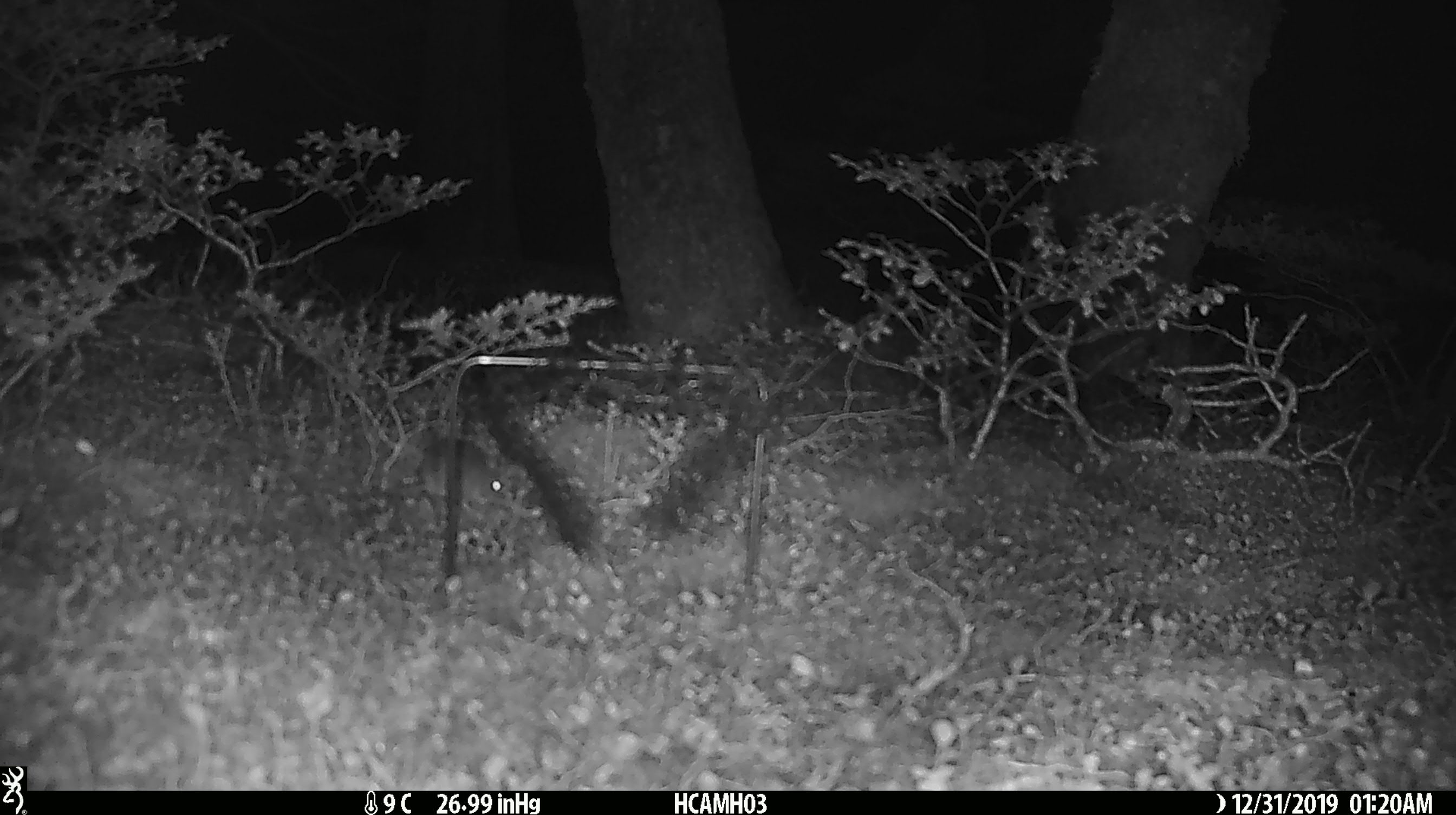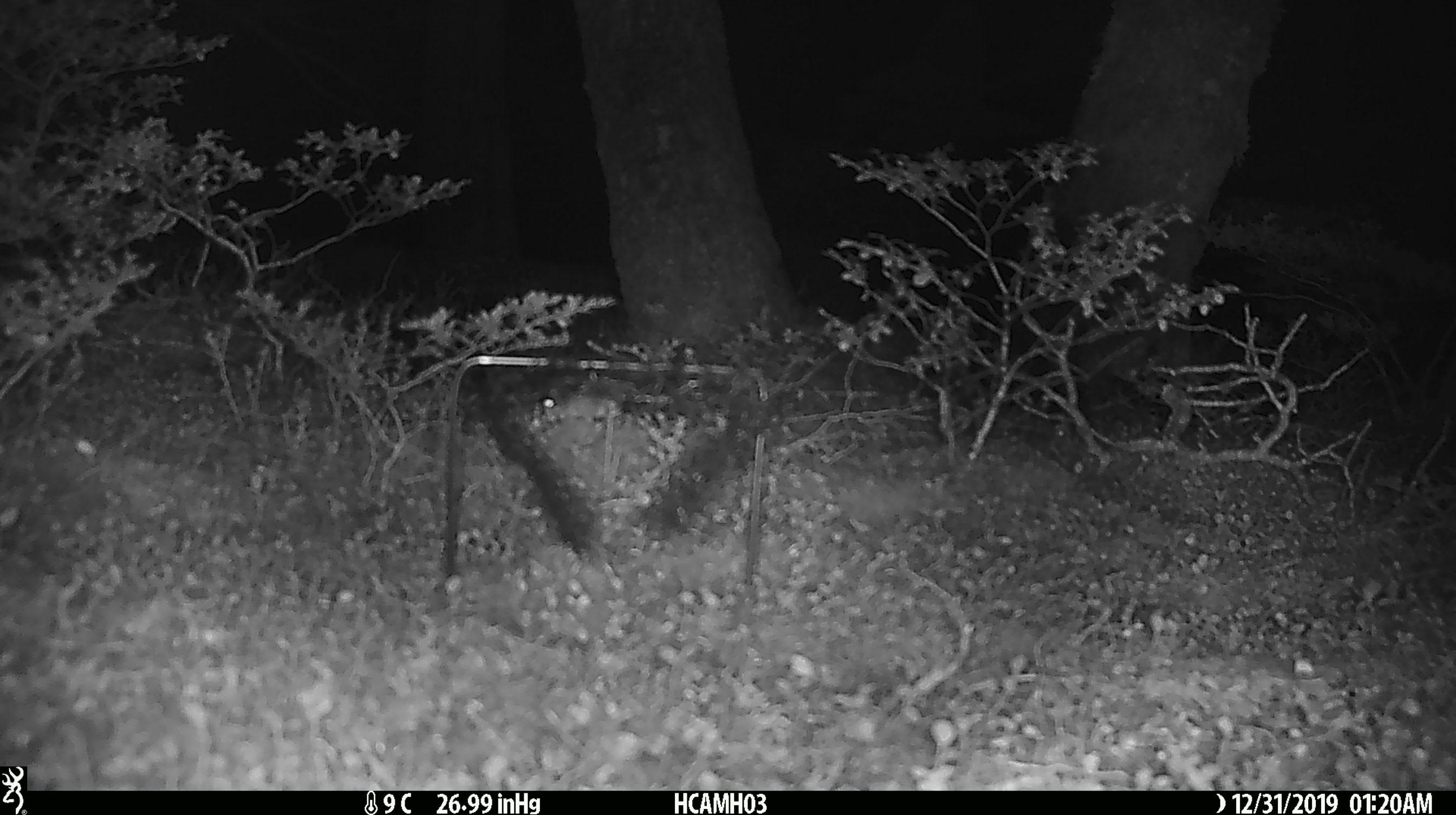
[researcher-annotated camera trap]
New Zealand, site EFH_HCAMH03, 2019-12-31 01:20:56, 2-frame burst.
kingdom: Animalia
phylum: Chordata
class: Mammalia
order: Rodentia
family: Muridae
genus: Mus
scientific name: Mus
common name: mouse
Mouse (Mus).